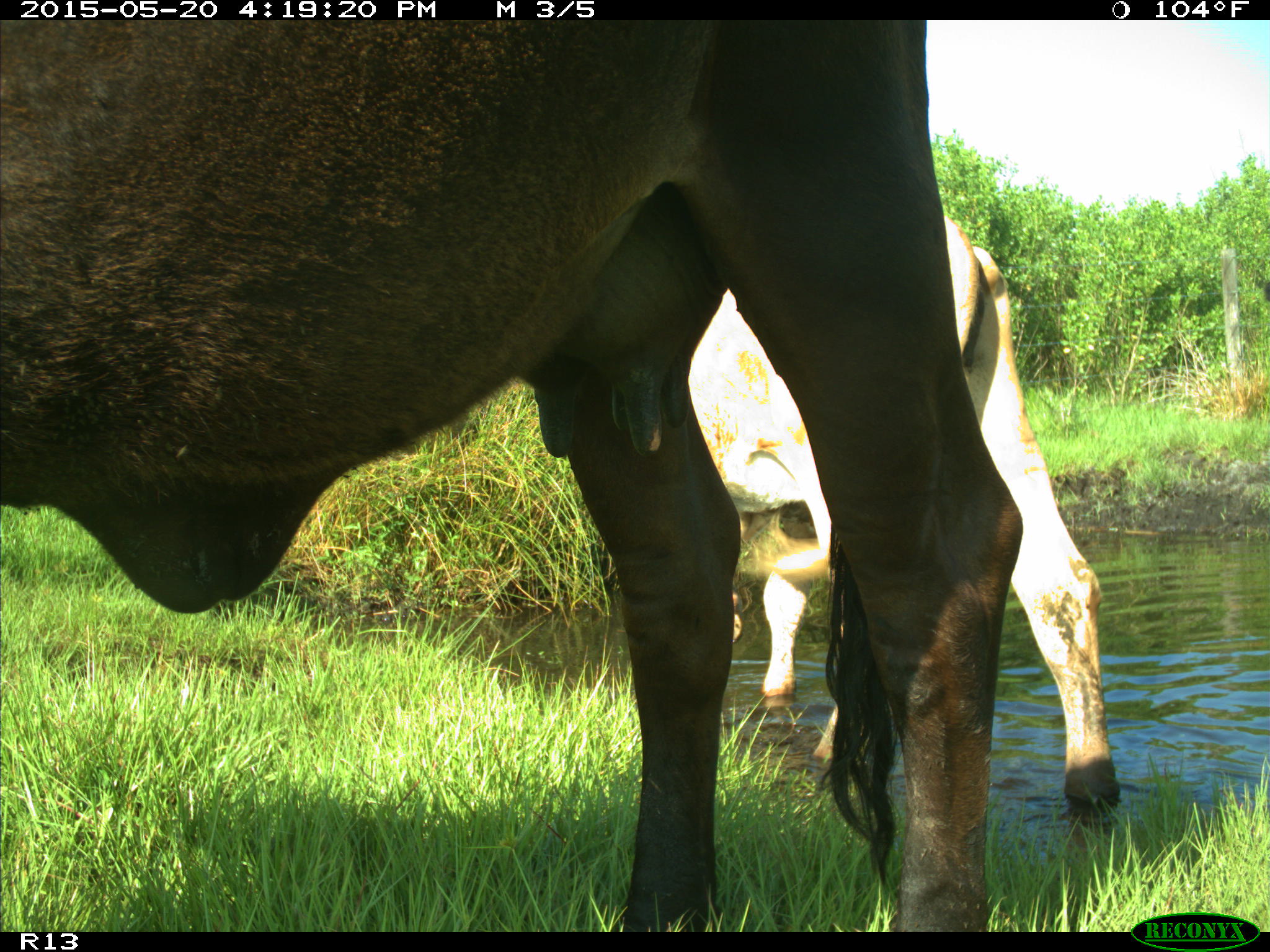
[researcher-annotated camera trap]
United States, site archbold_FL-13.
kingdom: Animalia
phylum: Chordata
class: Mammalia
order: Artiodactyla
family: Bovidae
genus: Bos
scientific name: Bos taurus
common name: domestic cow